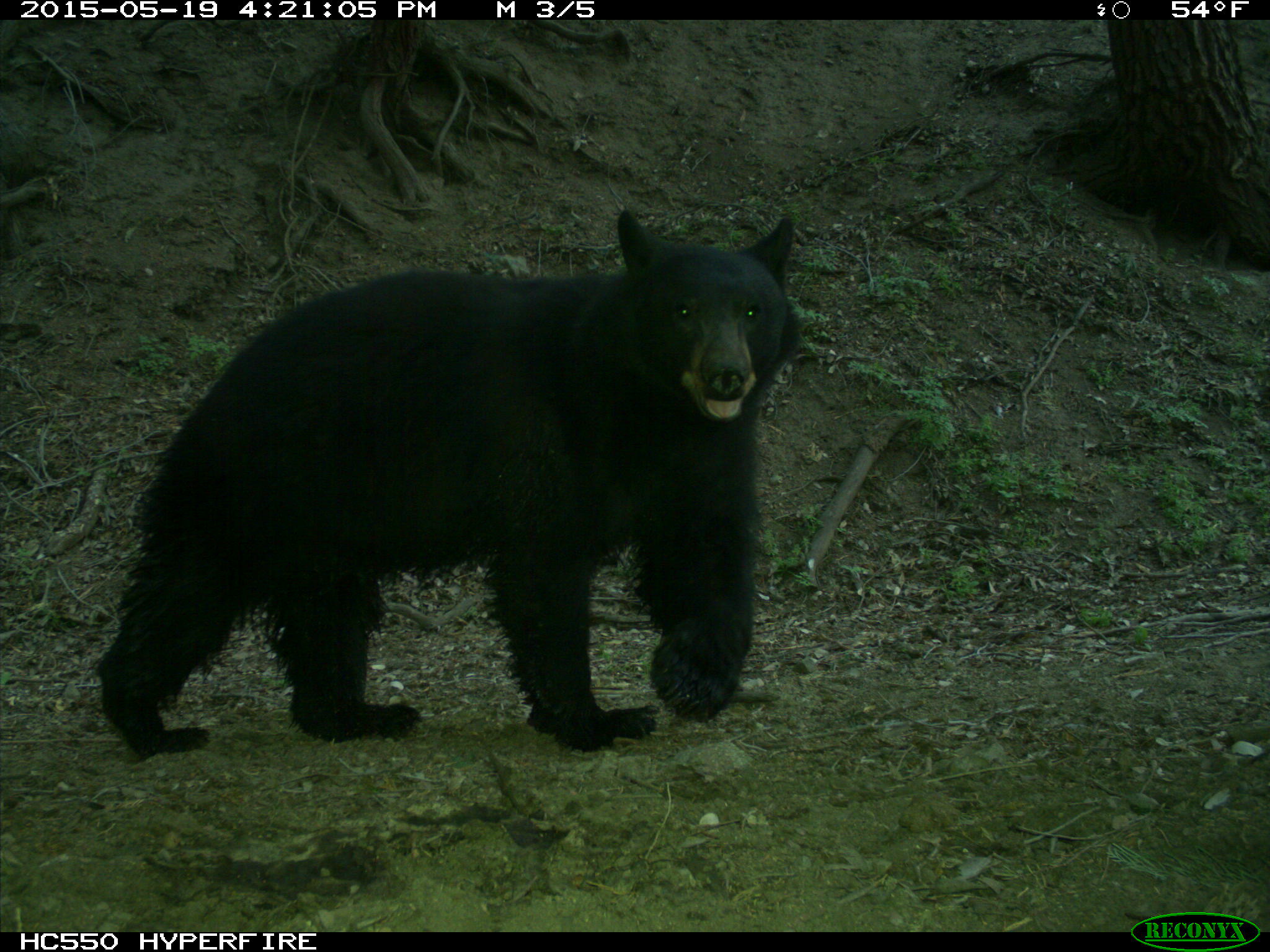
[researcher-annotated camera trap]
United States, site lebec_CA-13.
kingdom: Animalia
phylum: Chordata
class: Mammalia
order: Carnivora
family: Ursidae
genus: Ursus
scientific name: Ursus americanus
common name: american black bear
Ursus americanus (american black bear).